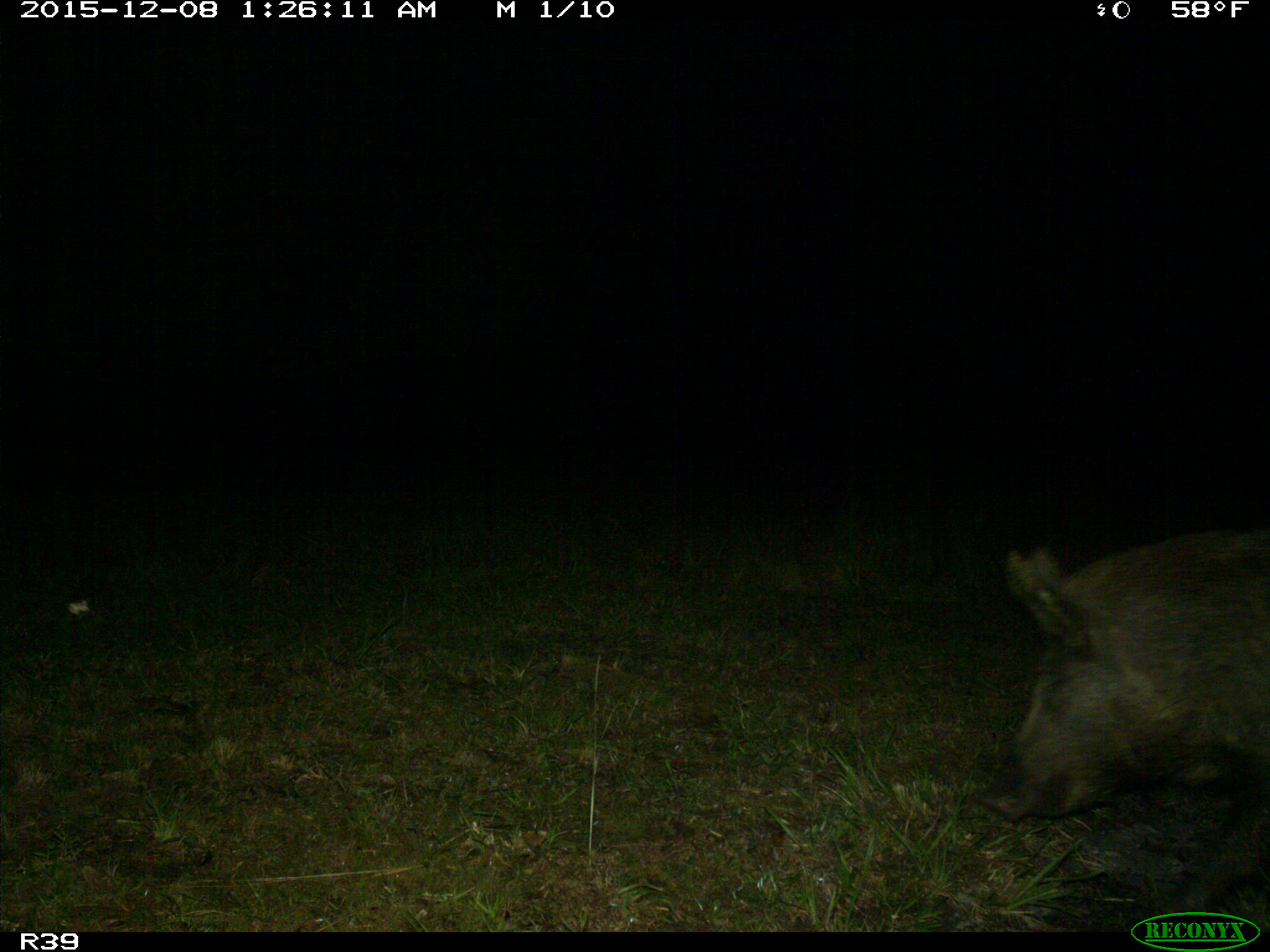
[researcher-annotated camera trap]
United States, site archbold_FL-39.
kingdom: Animalia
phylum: Chordata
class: Mammalia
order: Artiodactyla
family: Suidae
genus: Sus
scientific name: Sus scrofa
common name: wild boar